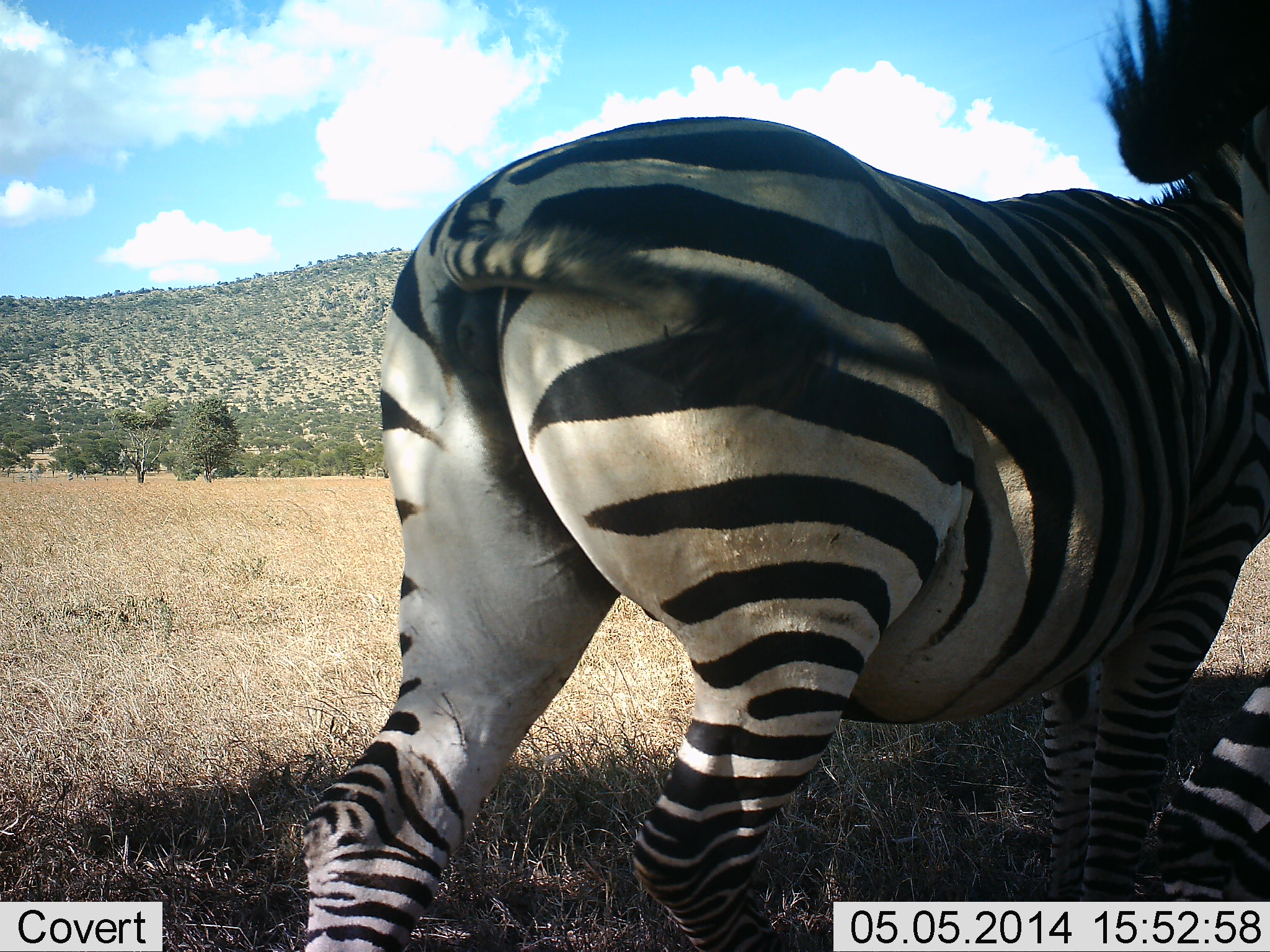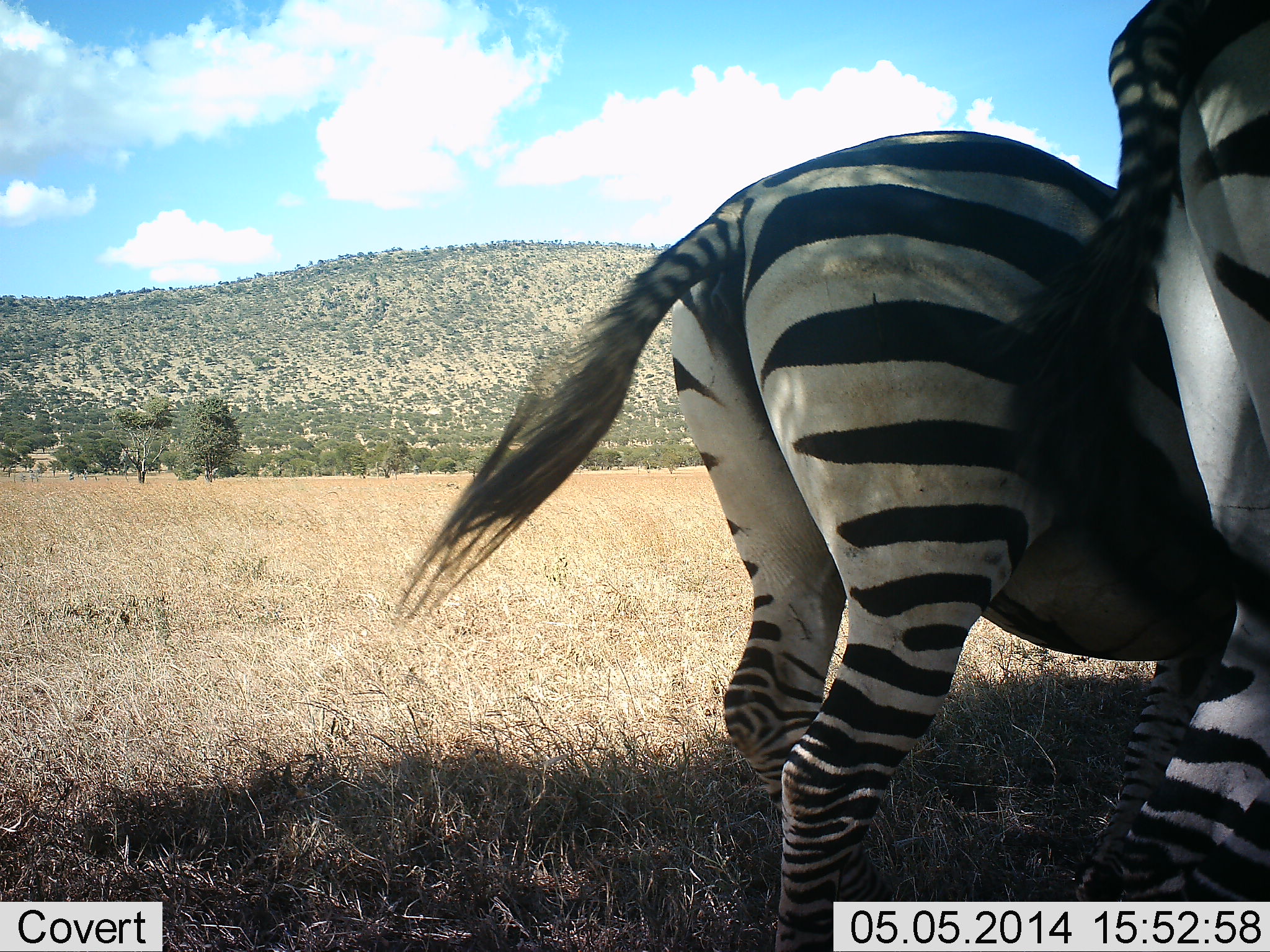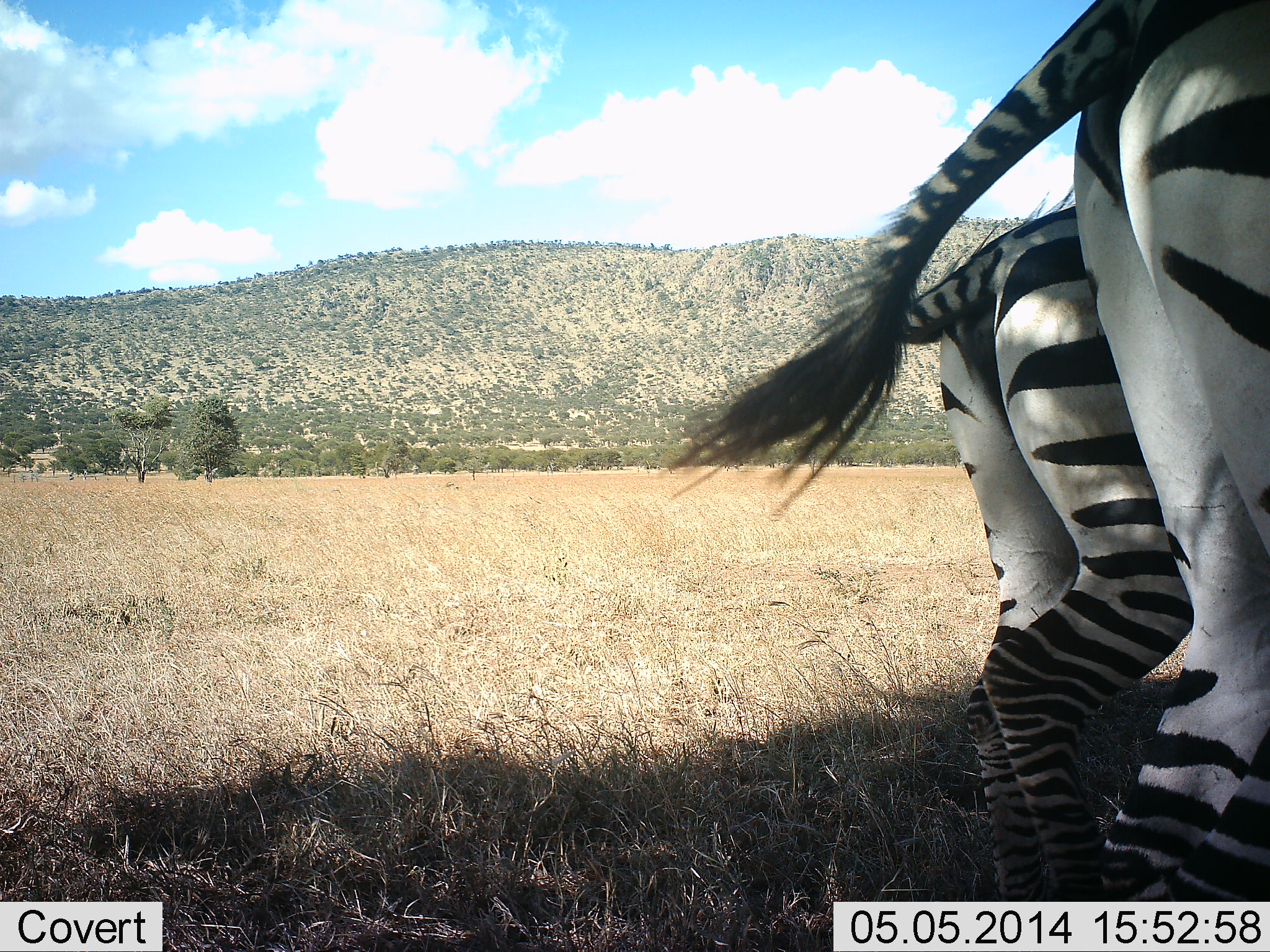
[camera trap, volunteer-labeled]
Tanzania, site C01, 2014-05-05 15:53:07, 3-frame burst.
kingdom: Animalia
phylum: Chordata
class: Mammalia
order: Perissodactyla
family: Equidae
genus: Equus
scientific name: Equus quagga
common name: plains zebra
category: zebra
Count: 2.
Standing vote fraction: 30%.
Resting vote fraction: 0%.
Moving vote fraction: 80%.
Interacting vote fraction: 10%.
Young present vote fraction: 0%.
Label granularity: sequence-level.